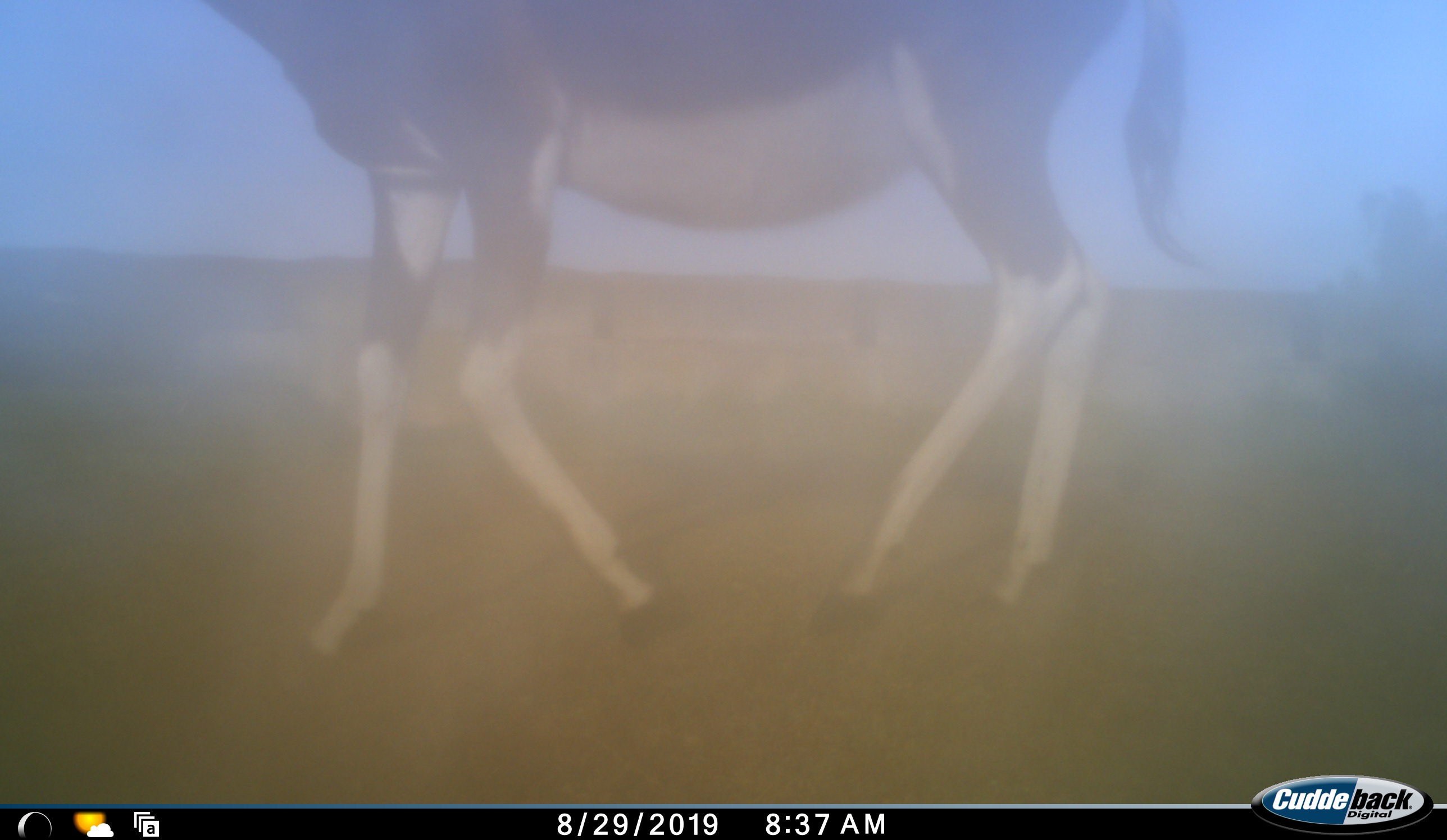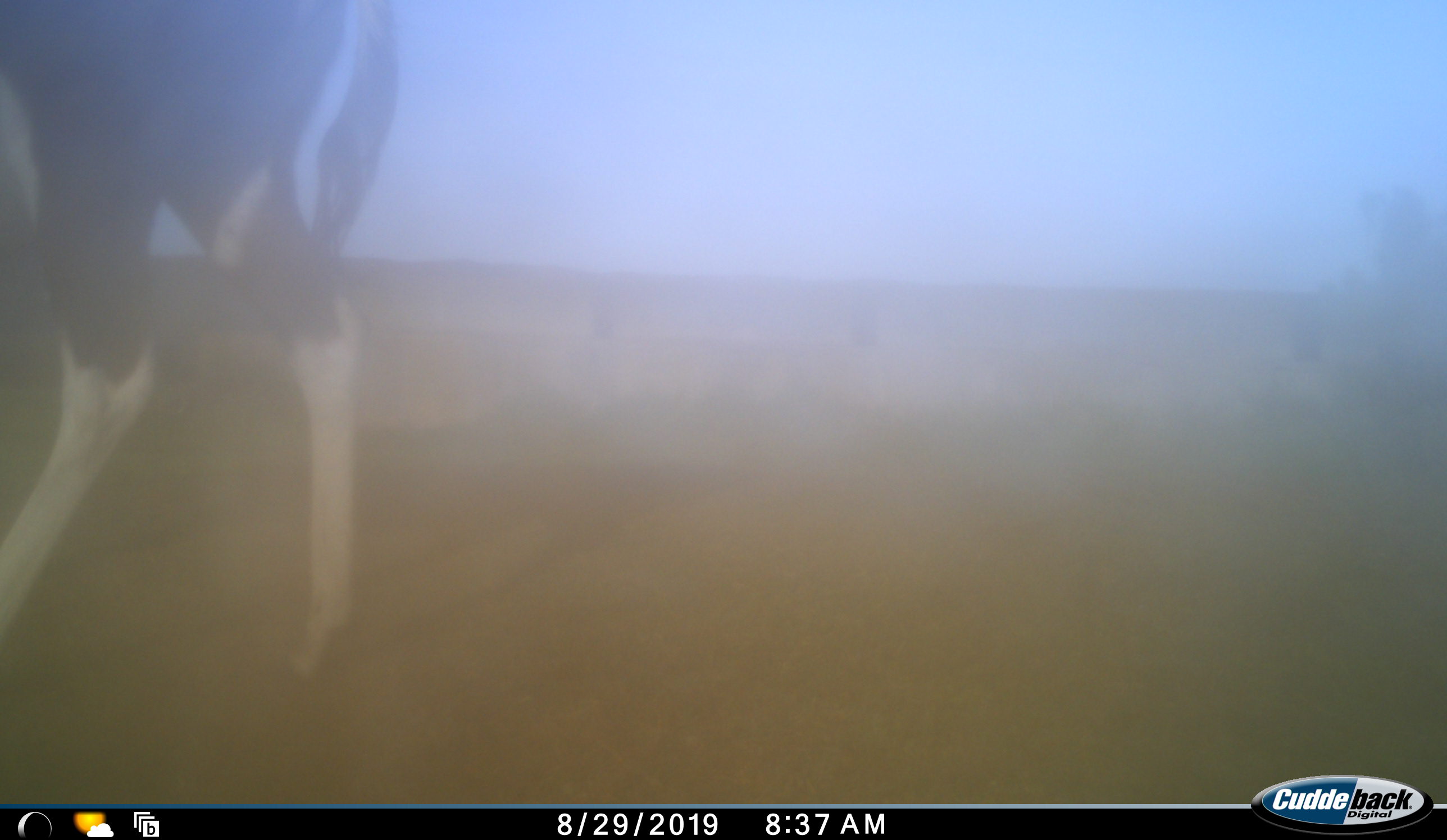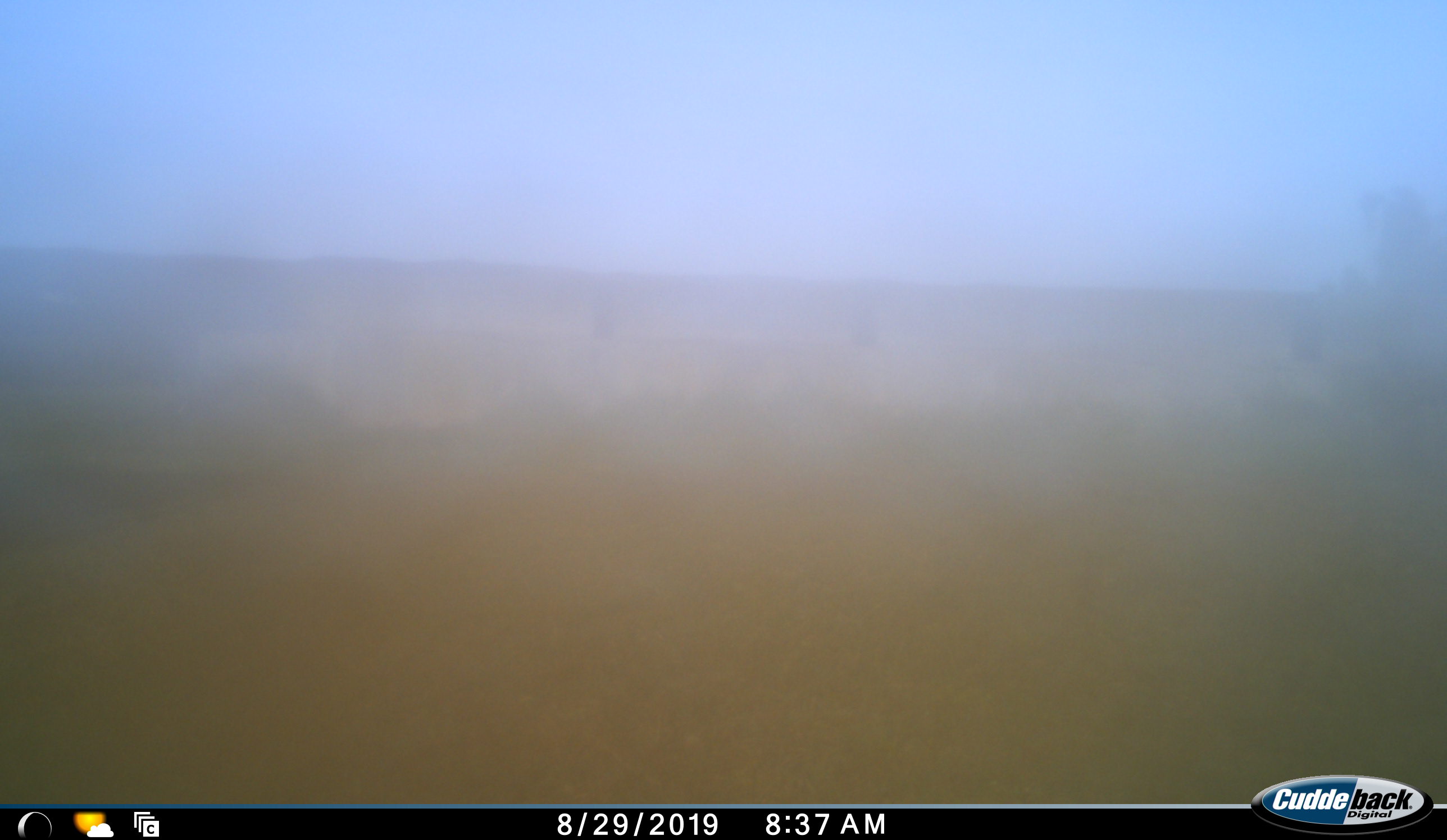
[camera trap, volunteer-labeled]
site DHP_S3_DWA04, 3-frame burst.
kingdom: Animalia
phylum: Chordata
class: Mammalia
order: Artiodactyla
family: Bovidae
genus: Damaliscus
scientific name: Damaliscus pygargus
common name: bontebok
Bontebok (Damaliscus pygargus), count 1. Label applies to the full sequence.